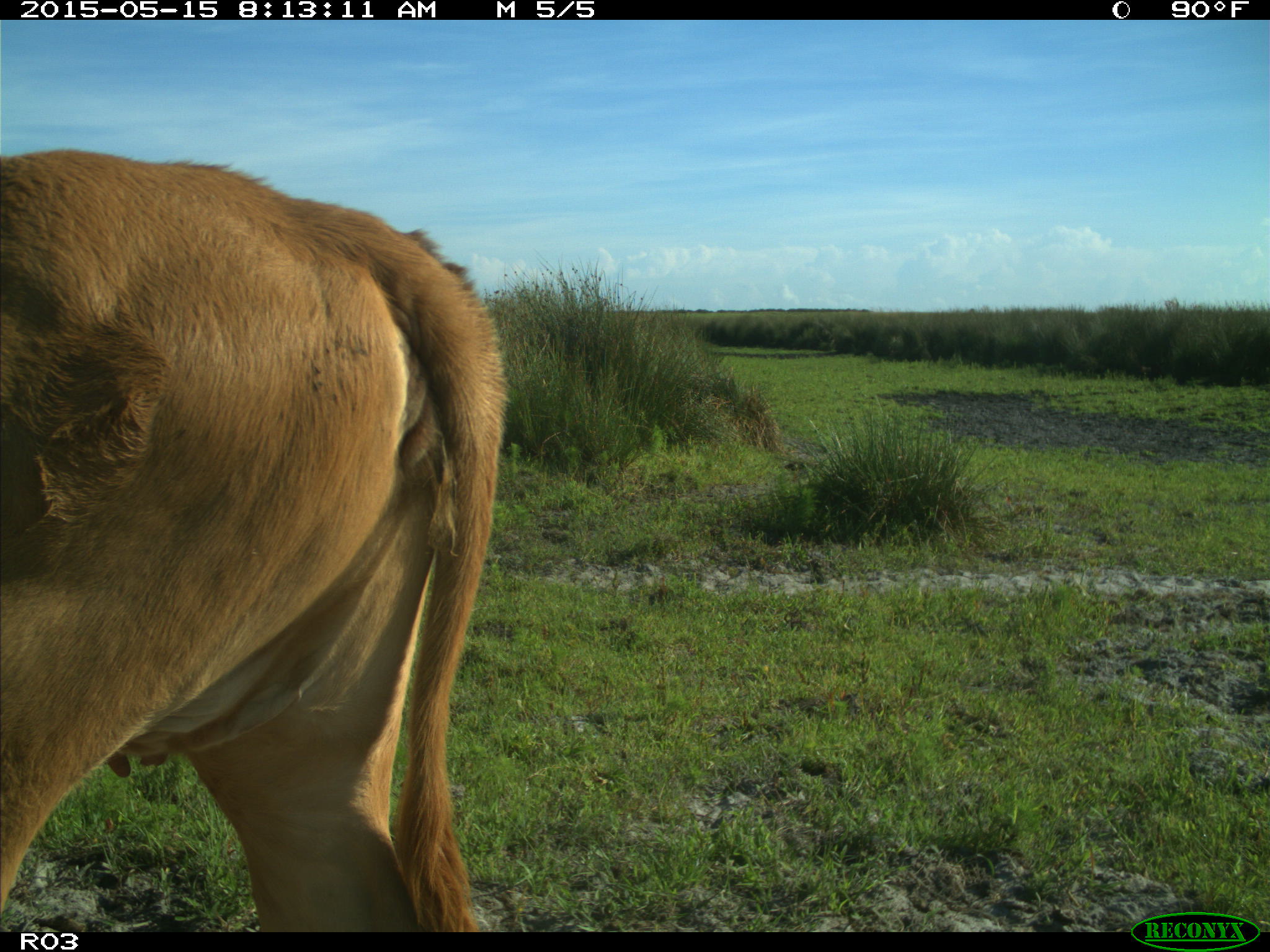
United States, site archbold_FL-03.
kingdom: Animalia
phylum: Chordata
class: Mammalia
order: Artiodactyla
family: Bovidae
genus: Bos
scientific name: Bos taurus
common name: domestic cow